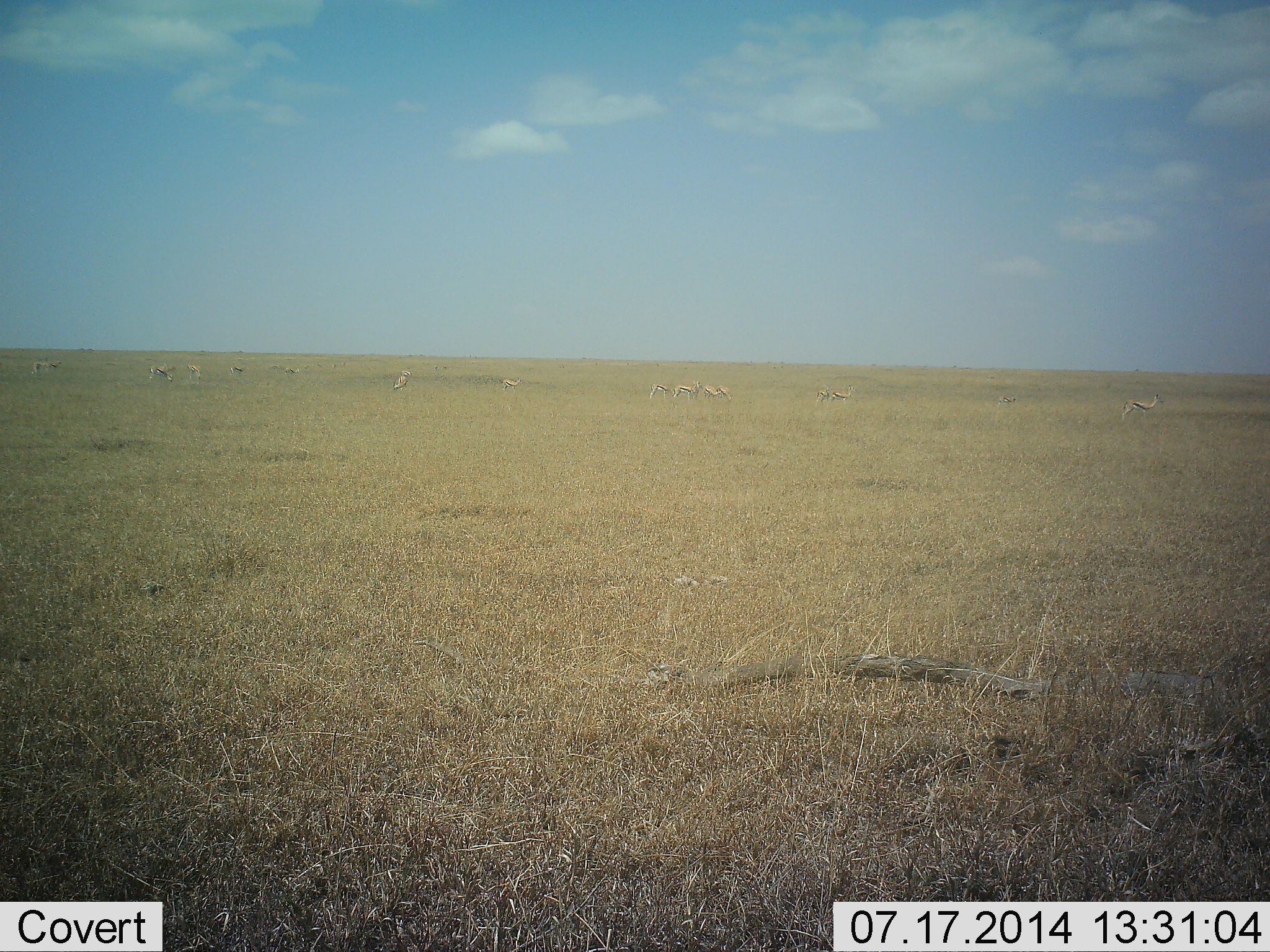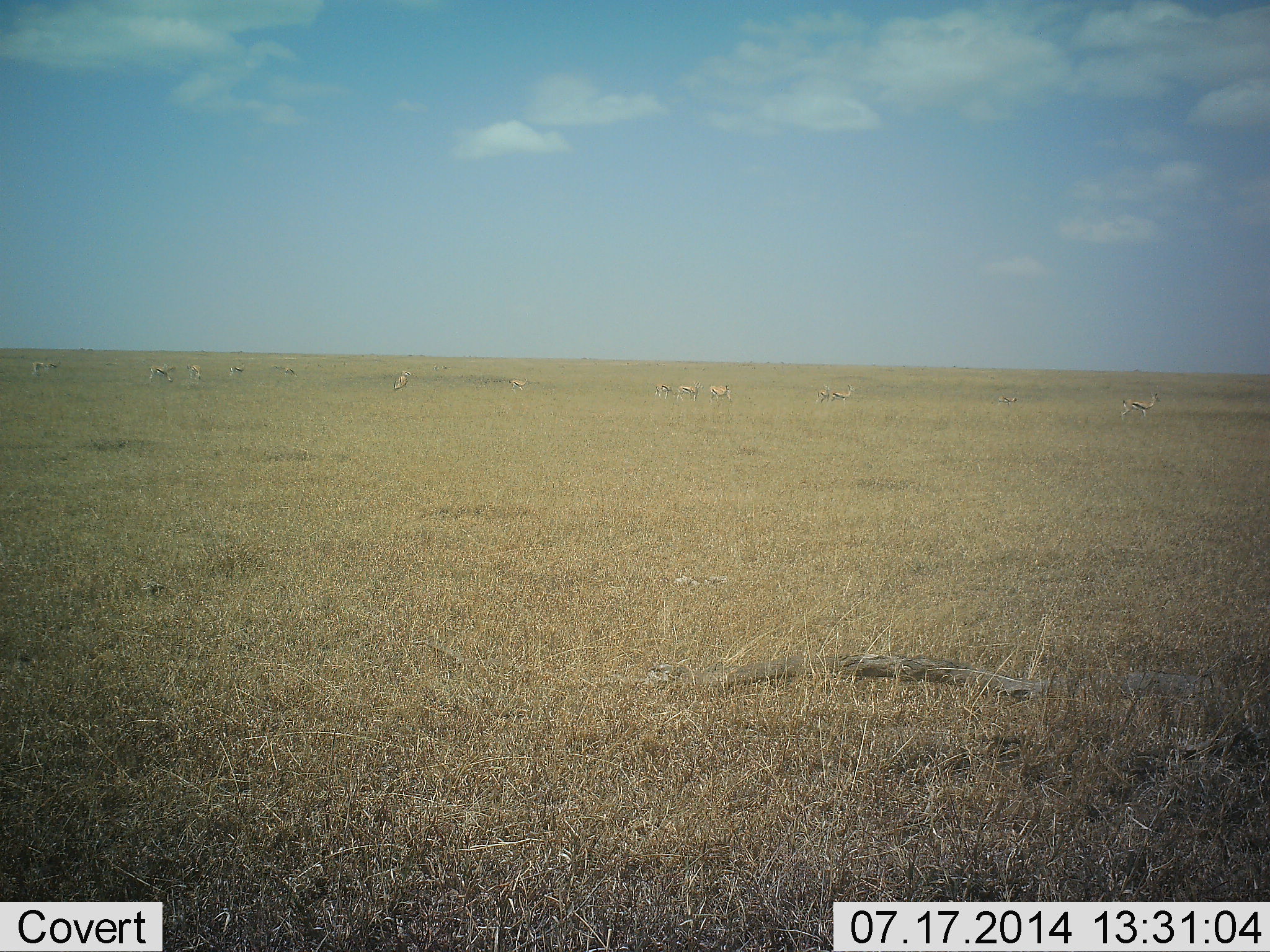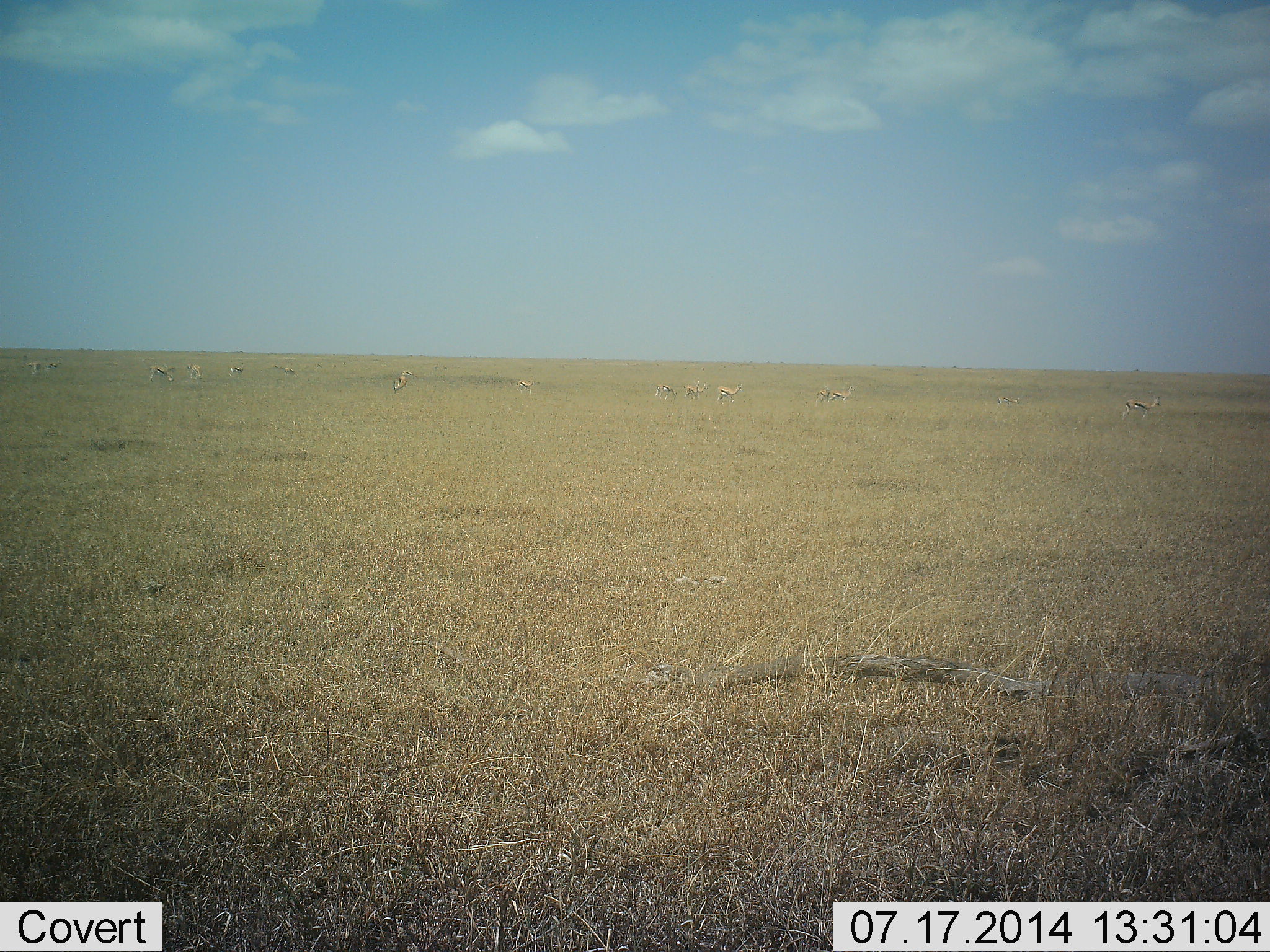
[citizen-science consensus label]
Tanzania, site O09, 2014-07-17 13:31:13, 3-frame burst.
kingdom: Animalia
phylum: Chordata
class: Mammalia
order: Artiodactyla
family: Bovidae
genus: Eudorcas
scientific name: Eudorcas thomsonii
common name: thomson's gazelle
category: gazellethomsons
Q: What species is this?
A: Gazellethomsons (thomson's gazelle) (Eudorcas thomsonii).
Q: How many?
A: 11-50.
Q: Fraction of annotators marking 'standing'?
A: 50%.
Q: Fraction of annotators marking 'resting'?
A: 0%.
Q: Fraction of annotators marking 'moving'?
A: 70%.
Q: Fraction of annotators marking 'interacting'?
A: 0%.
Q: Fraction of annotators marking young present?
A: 10%.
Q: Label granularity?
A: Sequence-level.